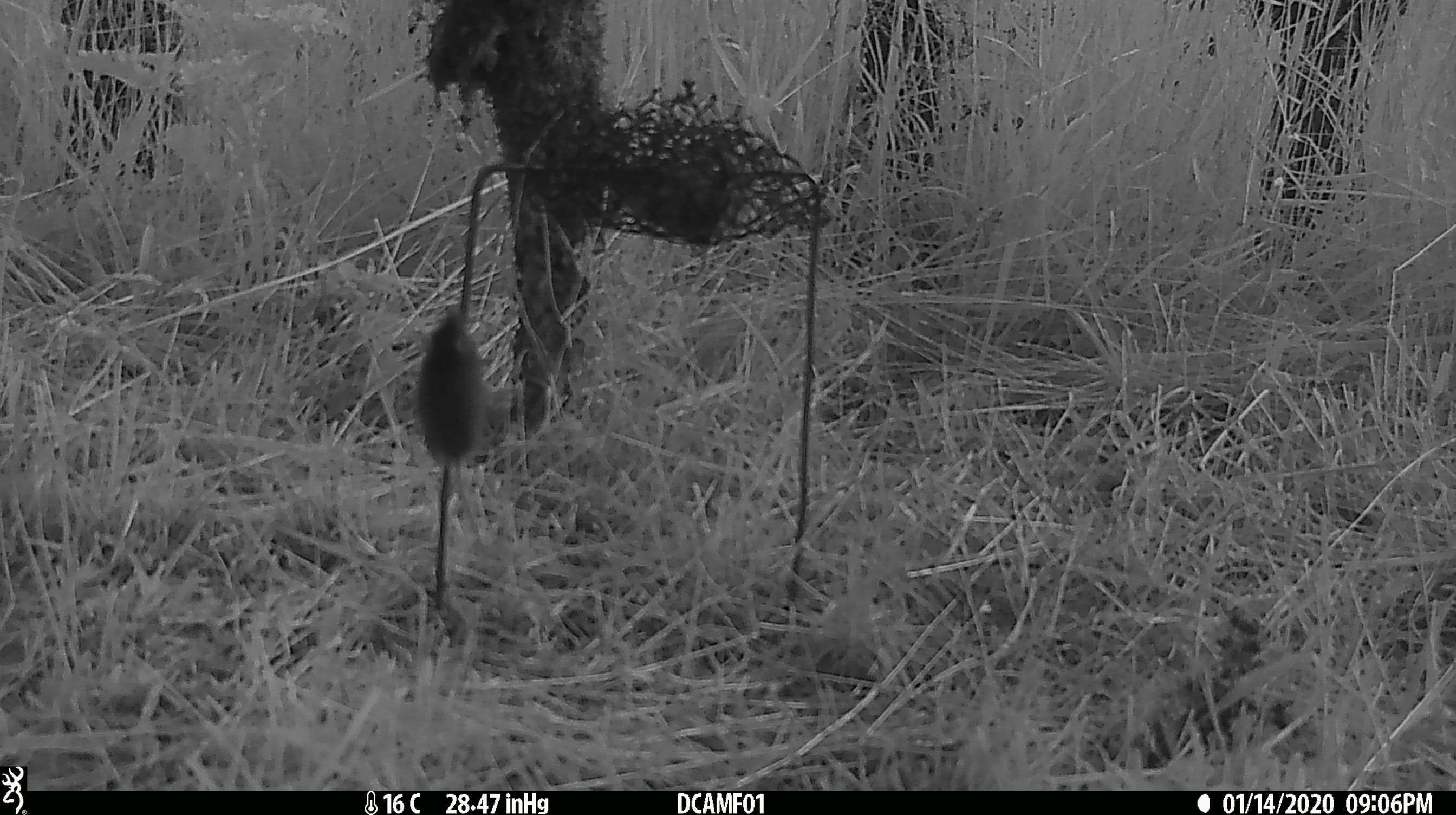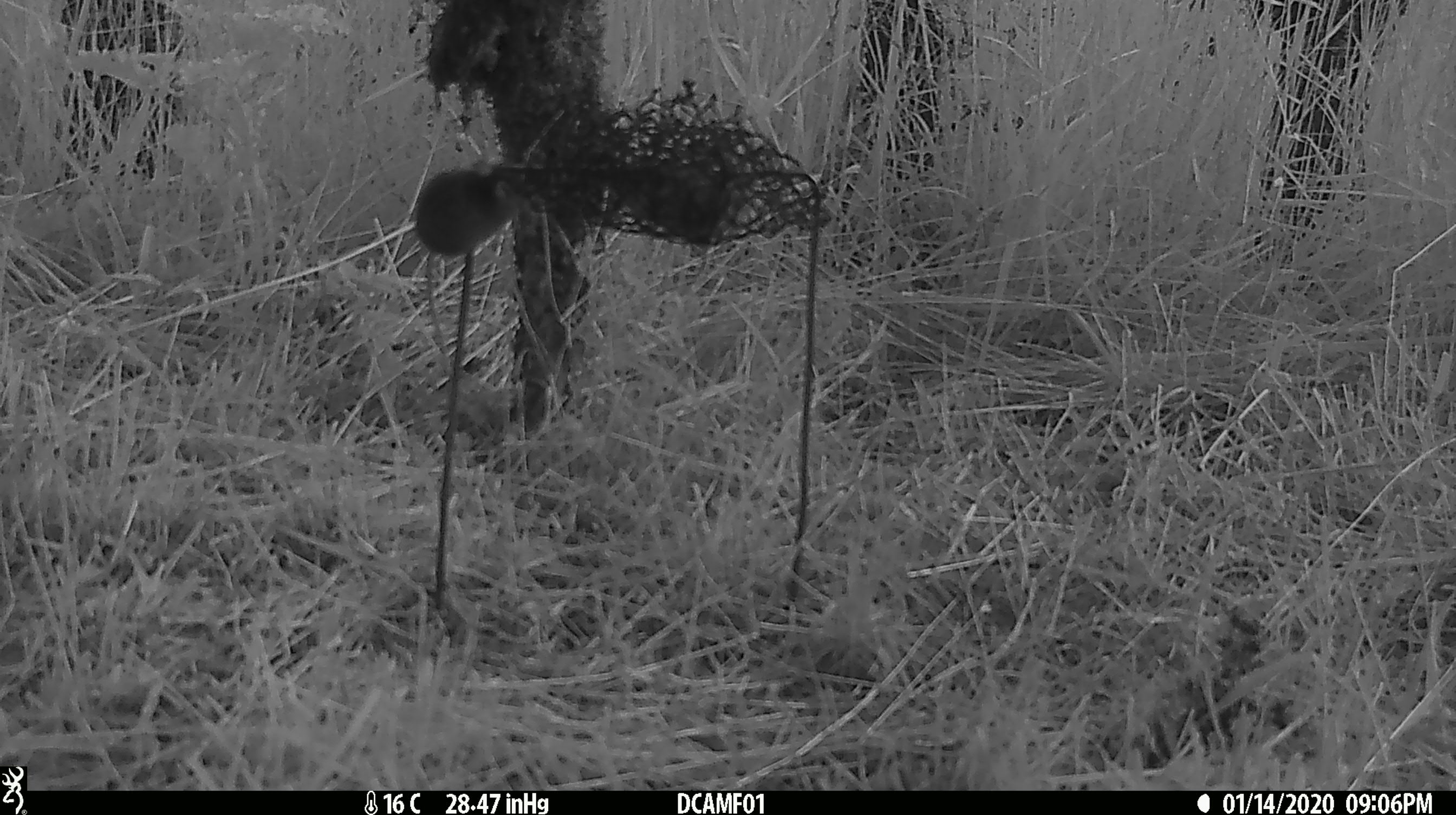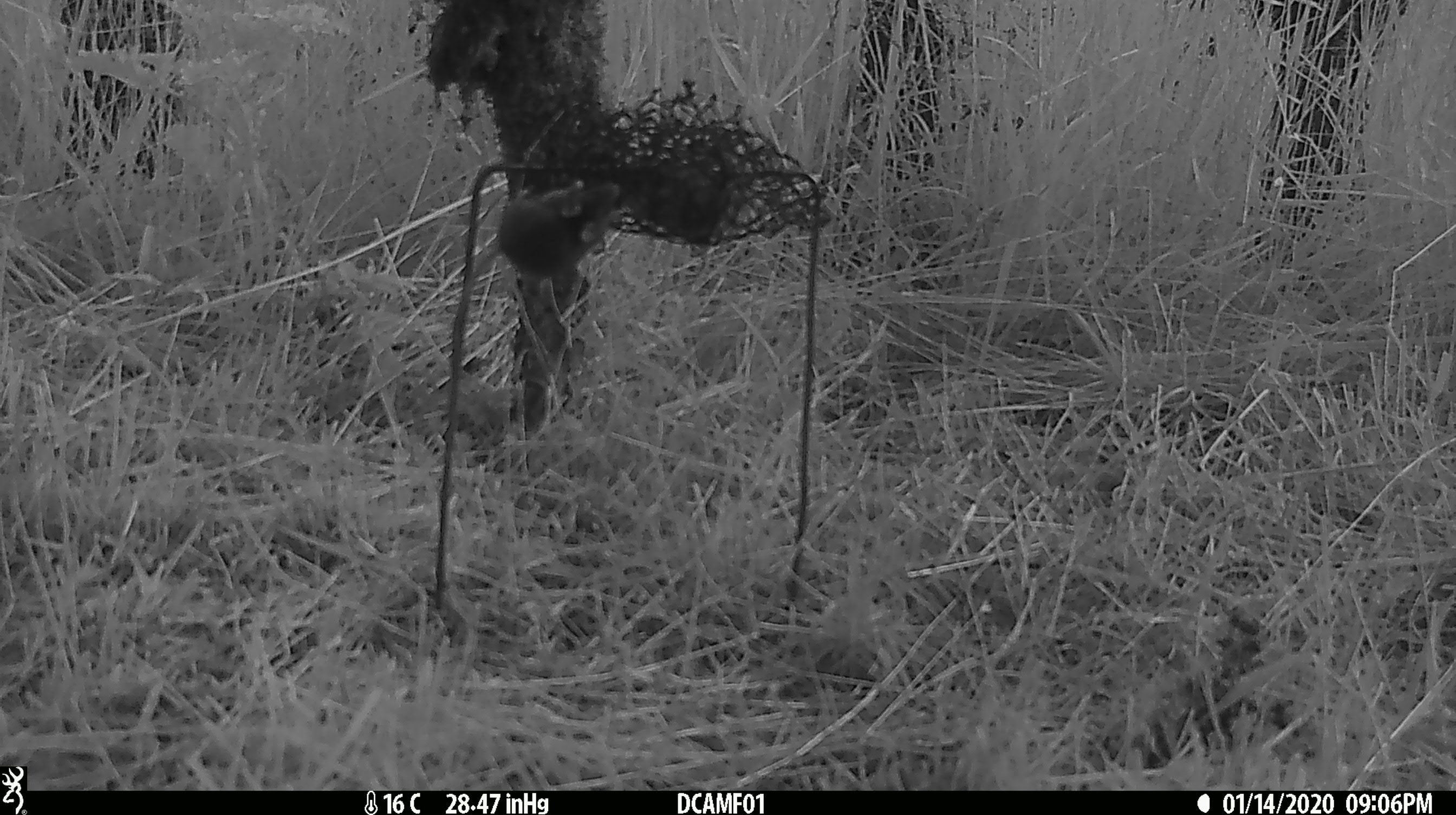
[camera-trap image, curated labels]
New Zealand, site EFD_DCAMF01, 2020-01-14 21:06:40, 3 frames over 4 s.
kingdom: Animalia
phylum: Chordata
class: Mammalia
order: Rodentia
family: Muridae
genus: Mus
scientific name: Mus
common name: mouse